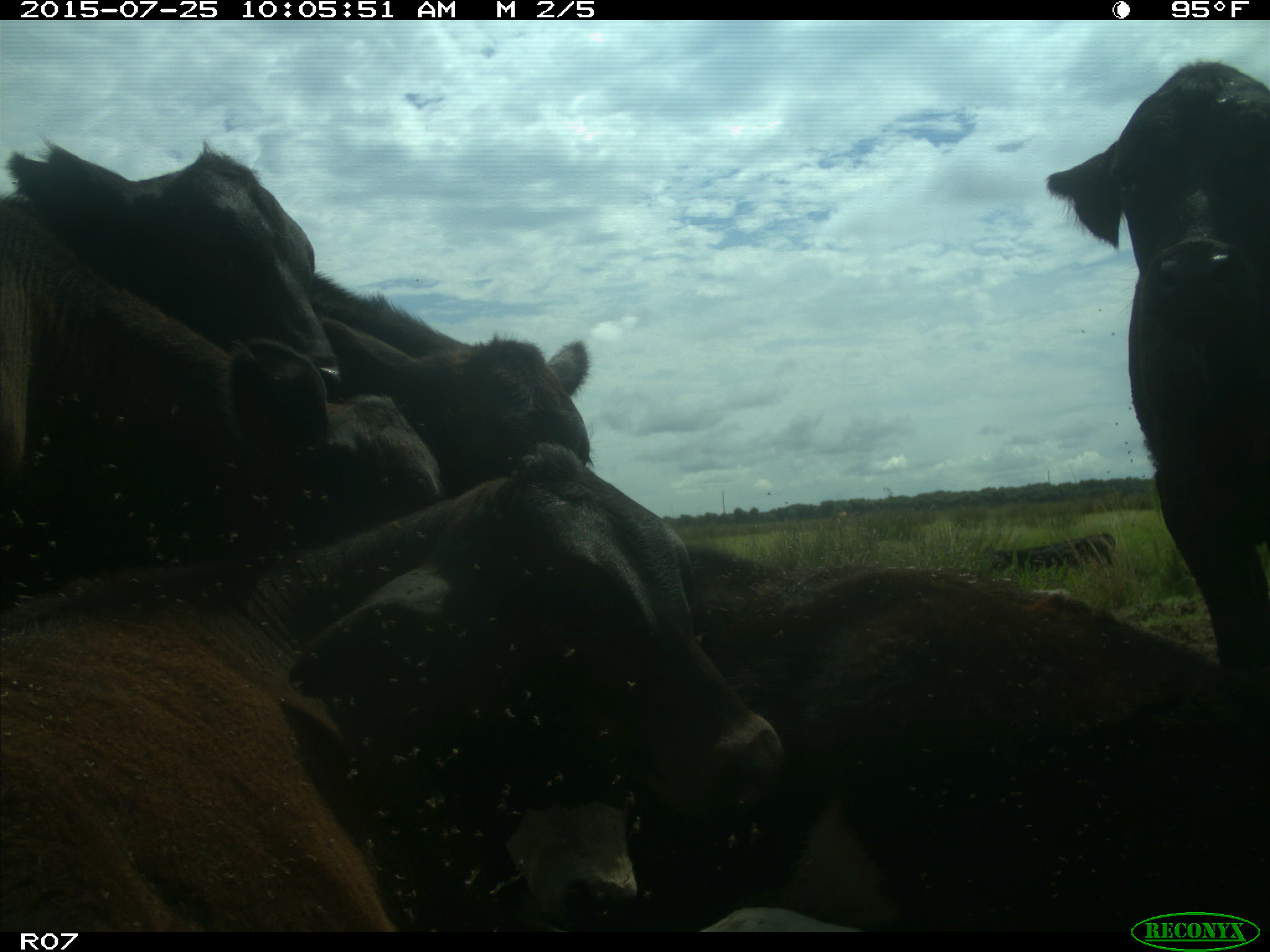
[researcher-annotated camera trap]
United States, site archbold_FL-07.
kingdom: Animalia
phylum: Chordata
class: Mammalia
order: Artiodactyla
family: Bovidae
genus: Bos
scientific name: Bos taurus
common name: domestic cow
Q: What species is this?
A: Bos taurus (domestic cow).